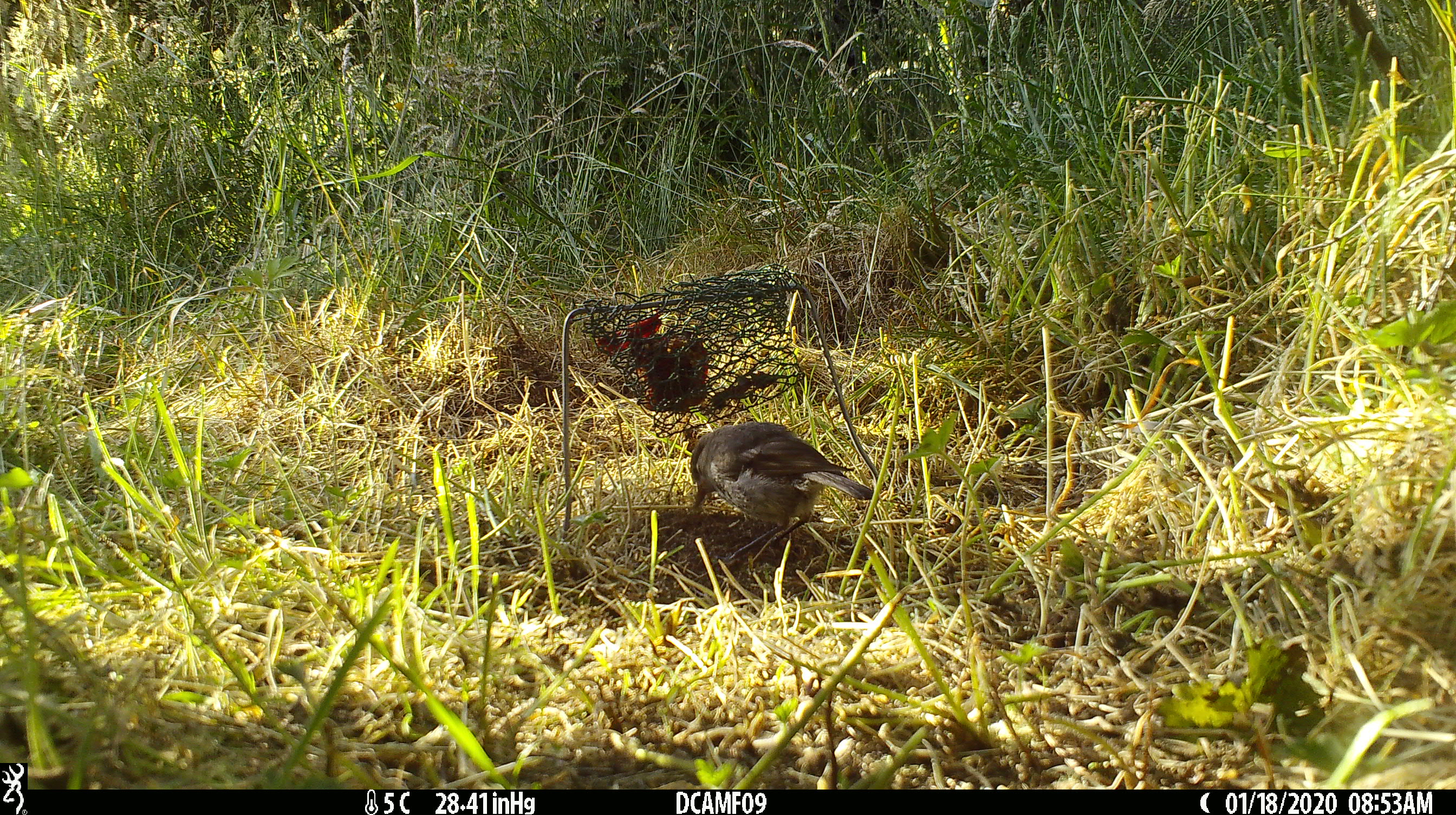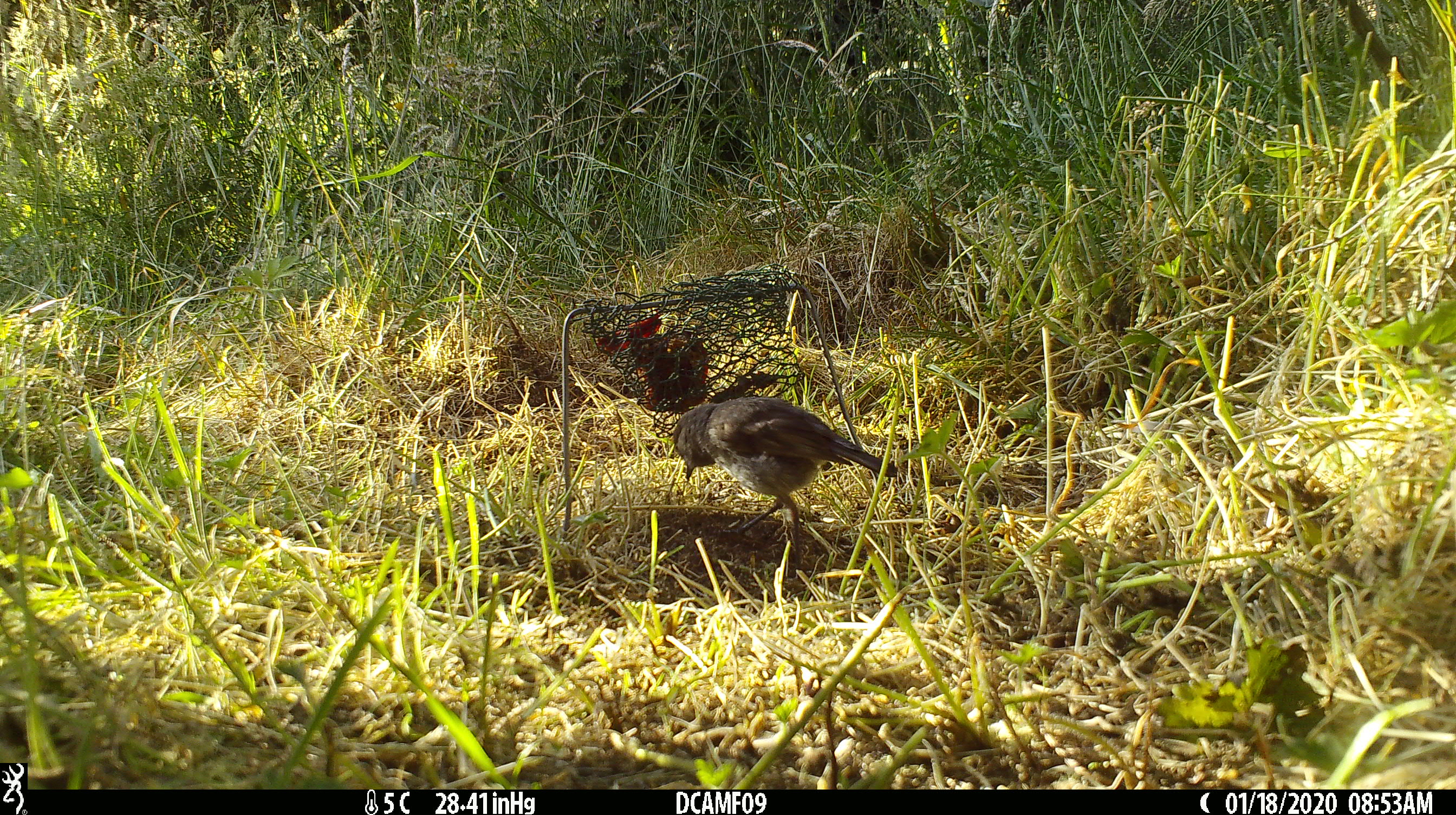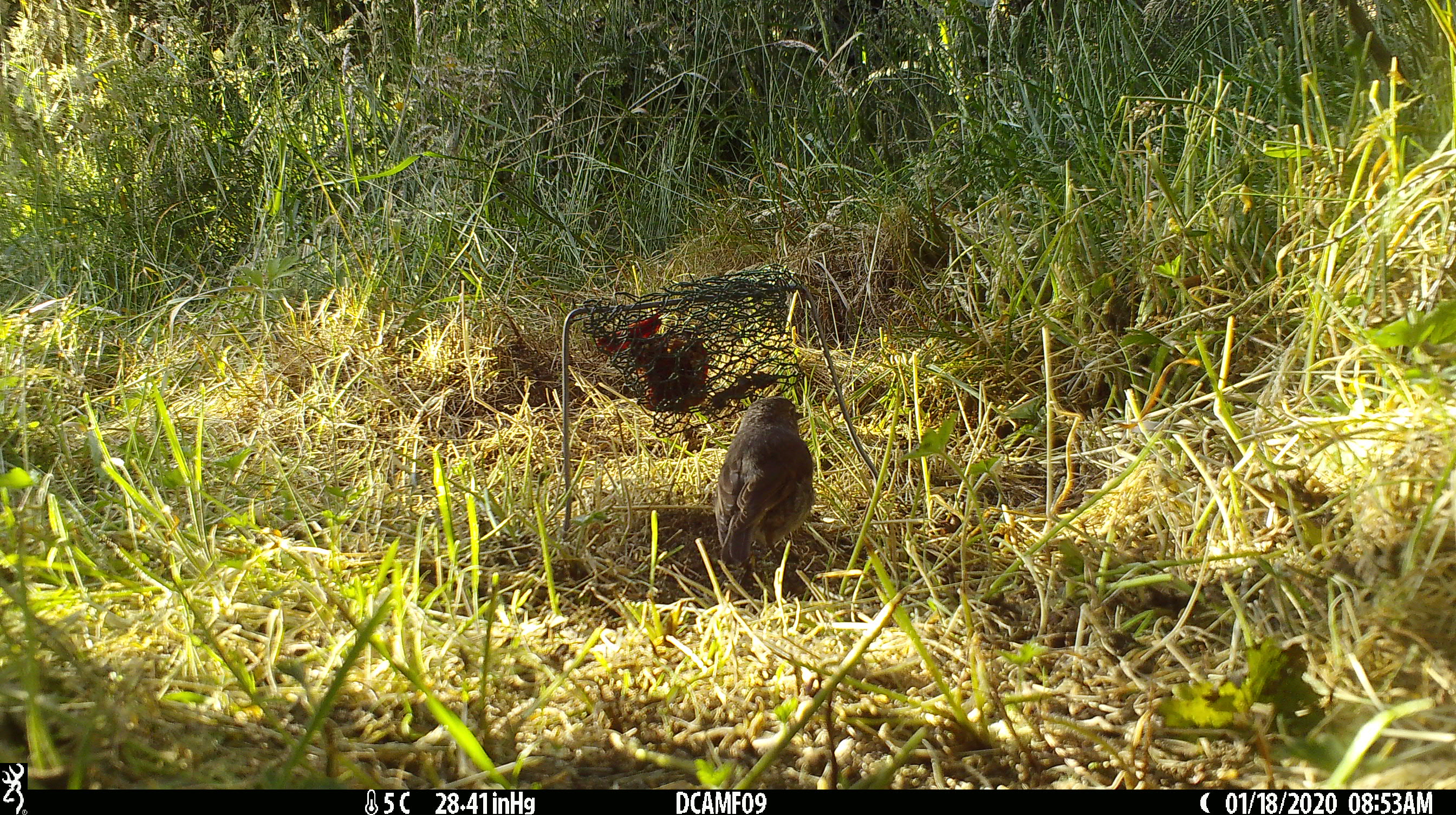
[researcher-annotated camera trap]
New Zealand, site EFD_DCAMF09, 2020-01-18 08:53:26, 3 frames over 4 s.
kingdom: Animalia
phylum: Chordata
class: Aves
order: Passeriformes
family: Petroicidae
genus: Petroica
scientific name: Petroica australis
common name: new zealand robin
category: robin